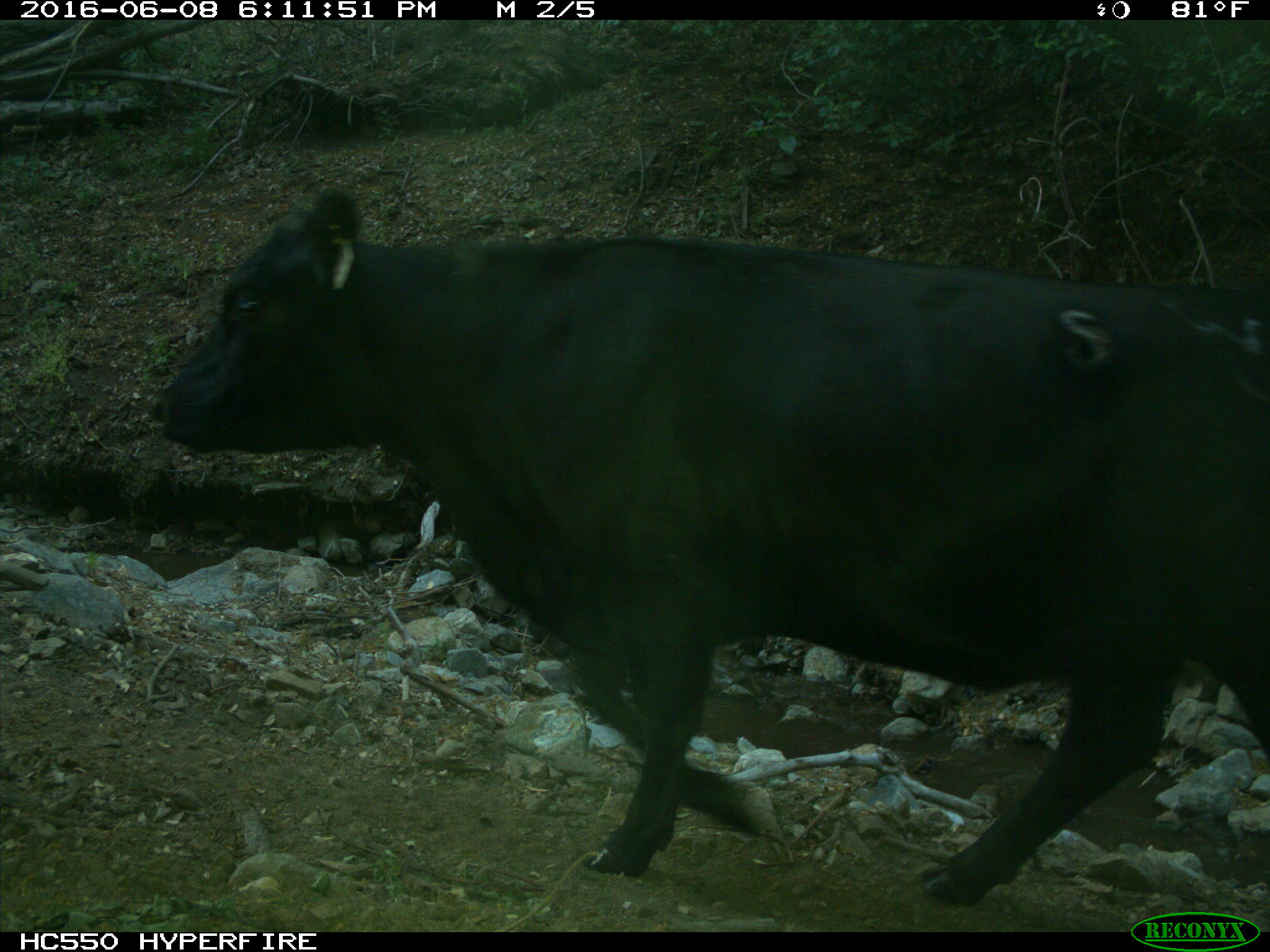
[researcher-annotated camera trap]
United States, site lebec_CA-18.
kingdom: Animalia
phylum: Chordata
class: Mammalia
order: Artiodactyla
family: Bovidae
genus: Bos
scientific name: Bos taurus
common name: domestic cow